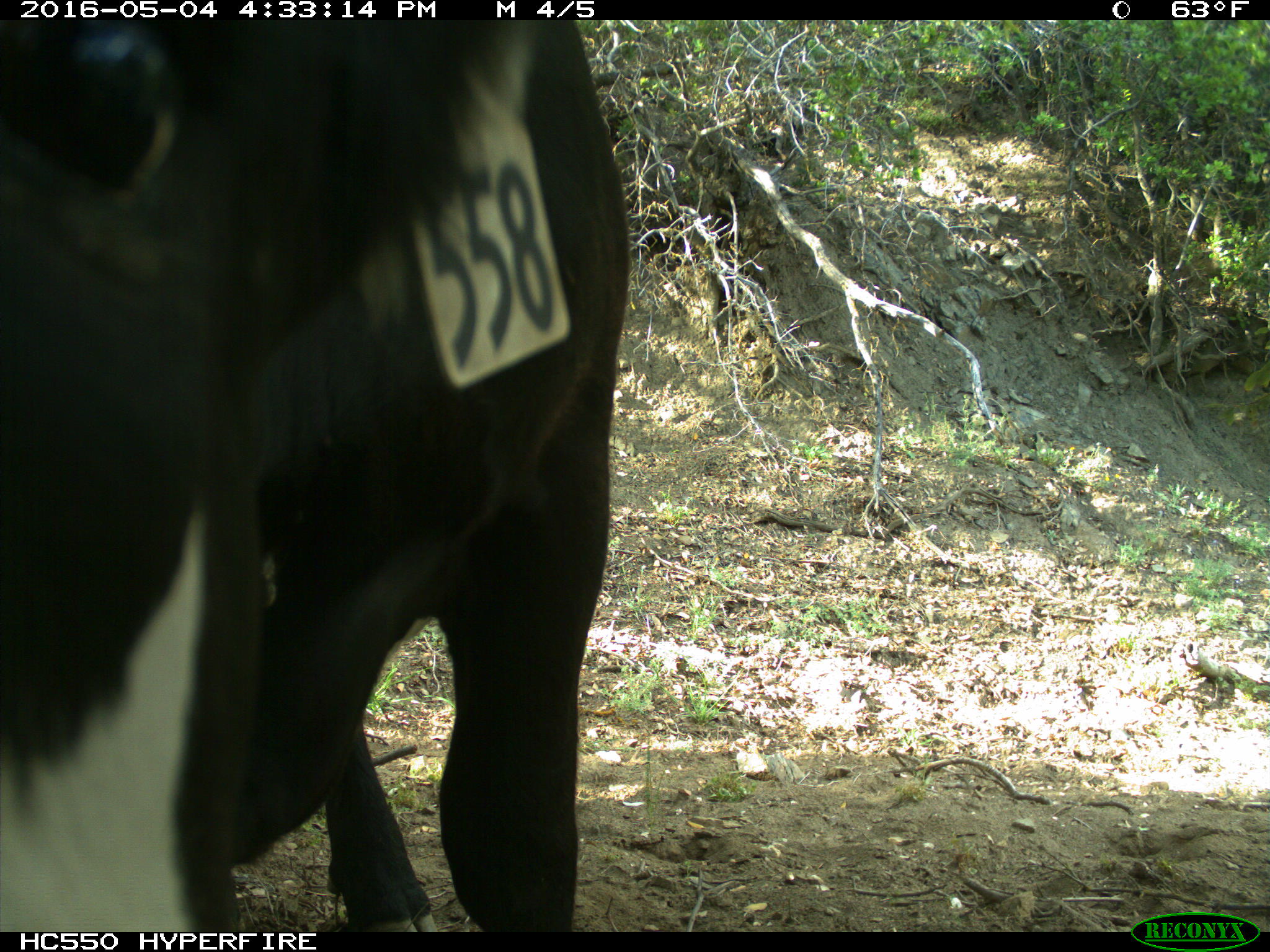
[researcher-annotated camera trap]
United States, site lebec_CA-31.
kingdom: Animalia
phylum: Chordata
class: Mammalia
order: Artiodactyla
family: Bovidae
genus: Bos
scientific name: Bos taurus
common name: domestic cow